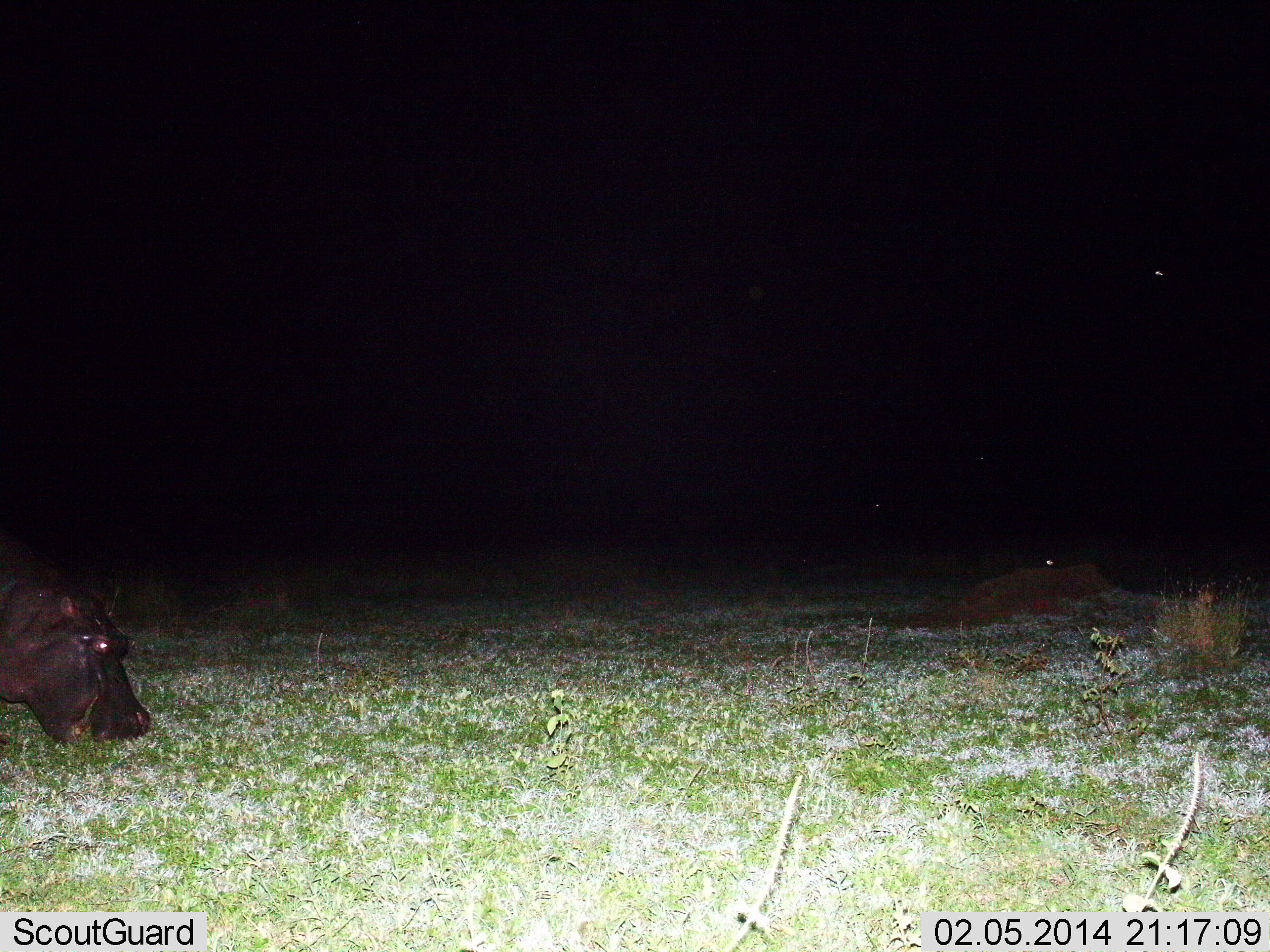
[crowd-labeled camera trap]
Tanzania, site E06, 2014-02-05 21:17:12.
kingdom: Animalia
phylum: Chordata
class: Mammalia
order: Artiodactyla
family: Hippopotamidae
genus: Hippopotamus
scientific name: Hippopotamus amphibius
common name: hippopotamus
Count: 1.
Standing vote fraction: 20%.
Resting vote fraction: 0%.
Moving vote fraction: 0%.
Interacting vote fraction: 0%.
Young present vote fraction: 0%.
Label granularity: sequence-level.